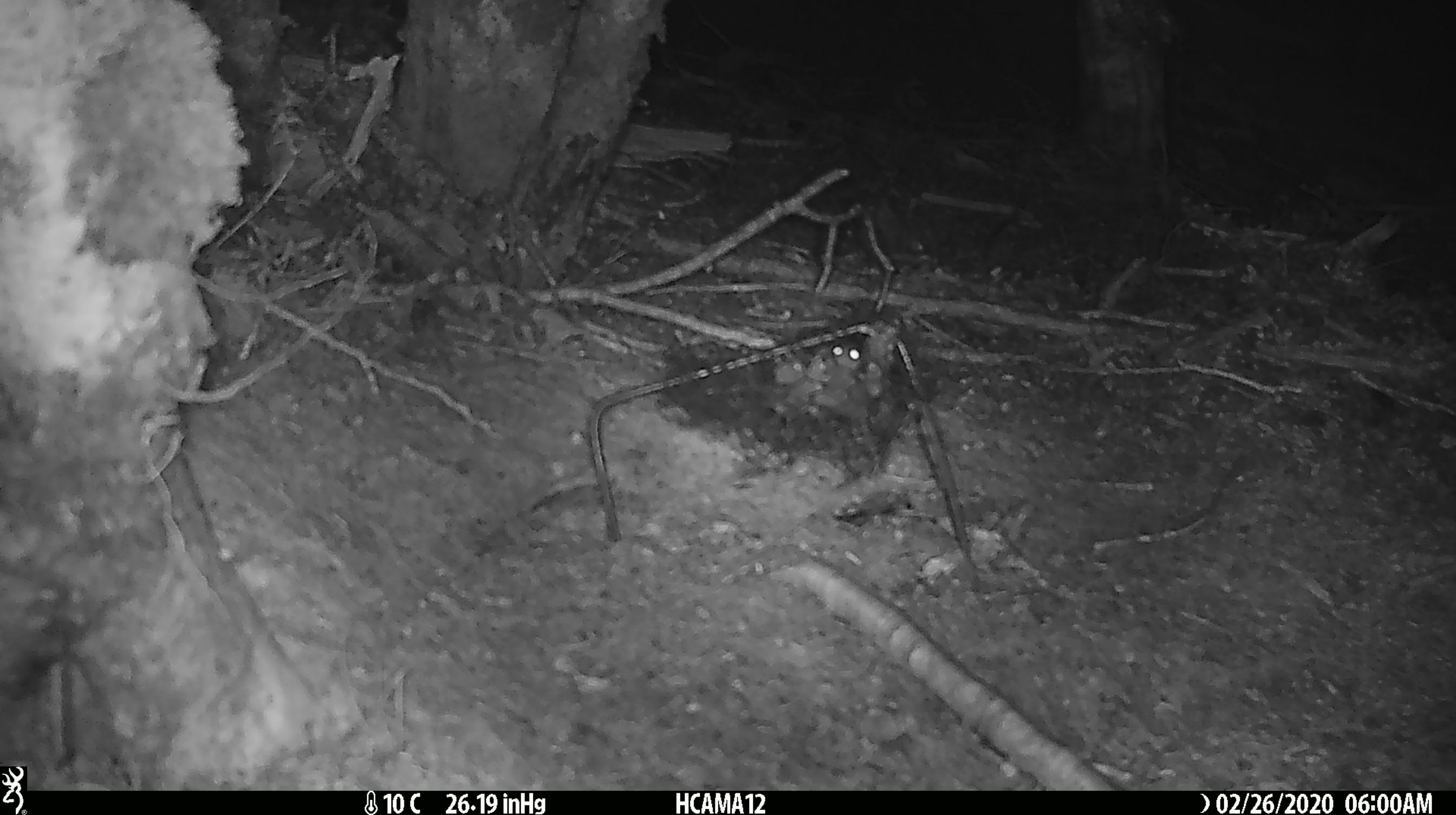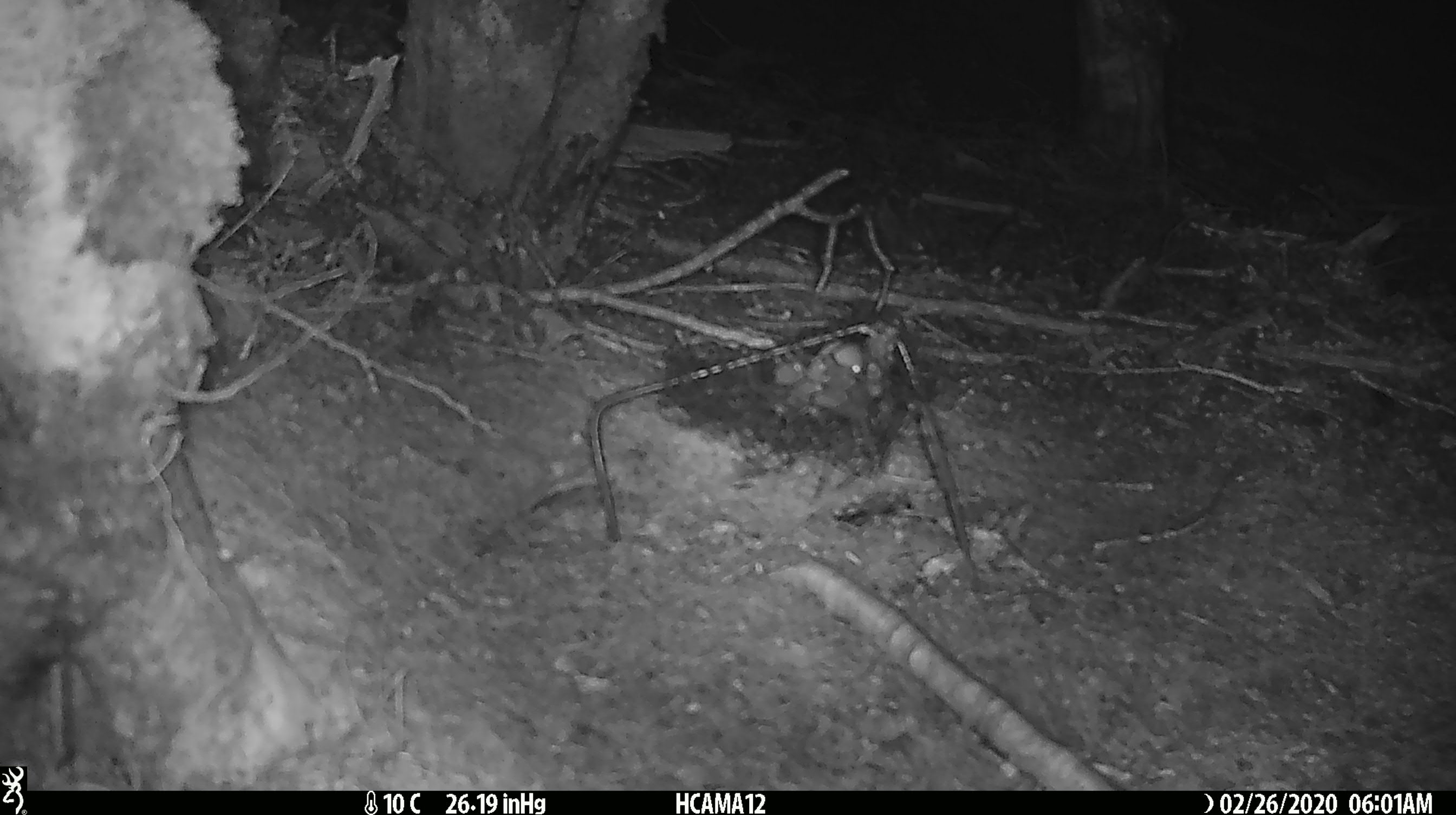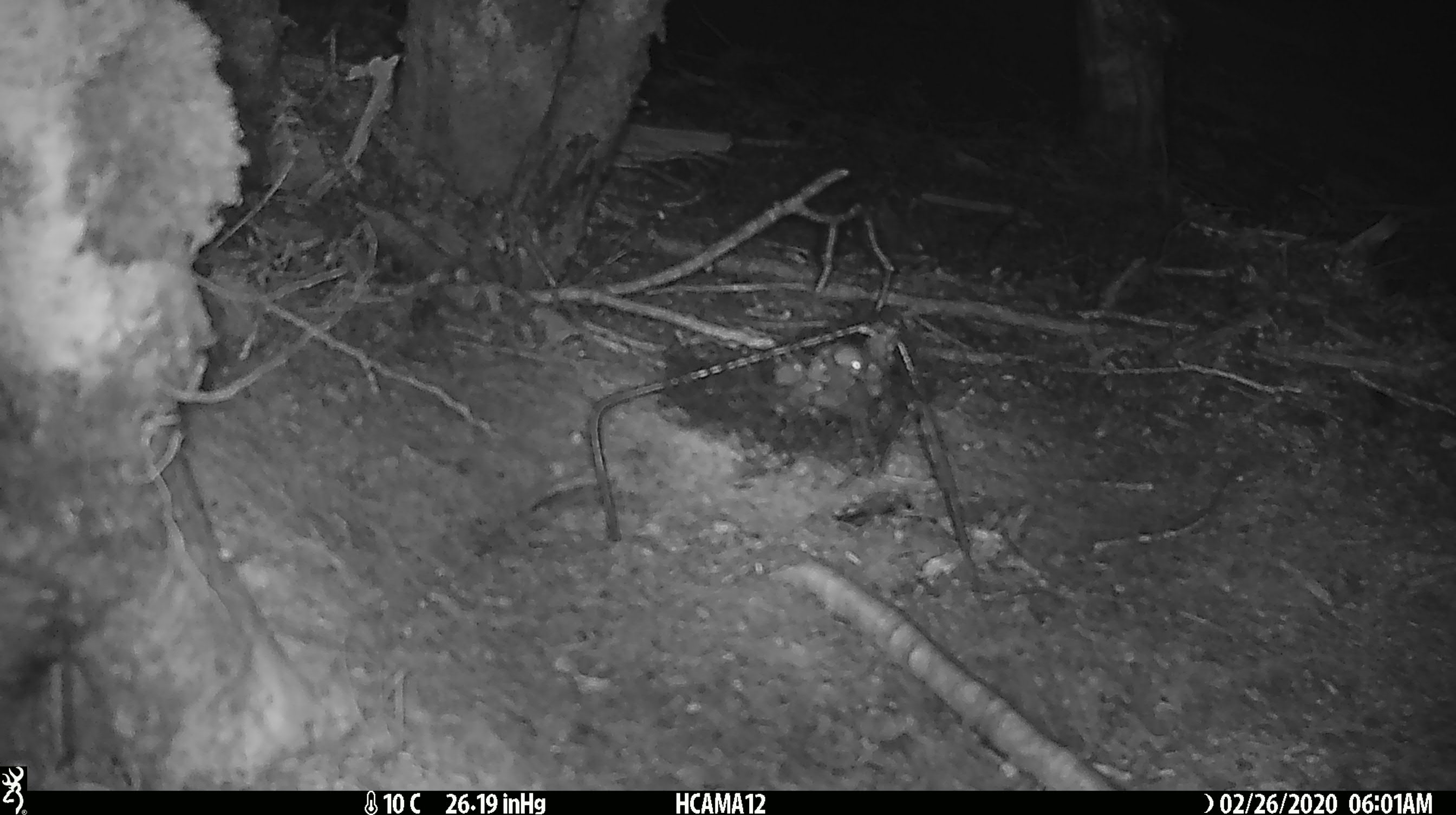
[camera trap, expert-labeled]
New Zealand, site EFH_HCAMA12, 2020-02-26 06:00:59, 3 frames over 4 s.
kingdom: Animalia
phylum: Chordata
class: Mammalia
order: Rodentia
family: Muridae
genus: Mus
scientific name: Mus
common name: mouse